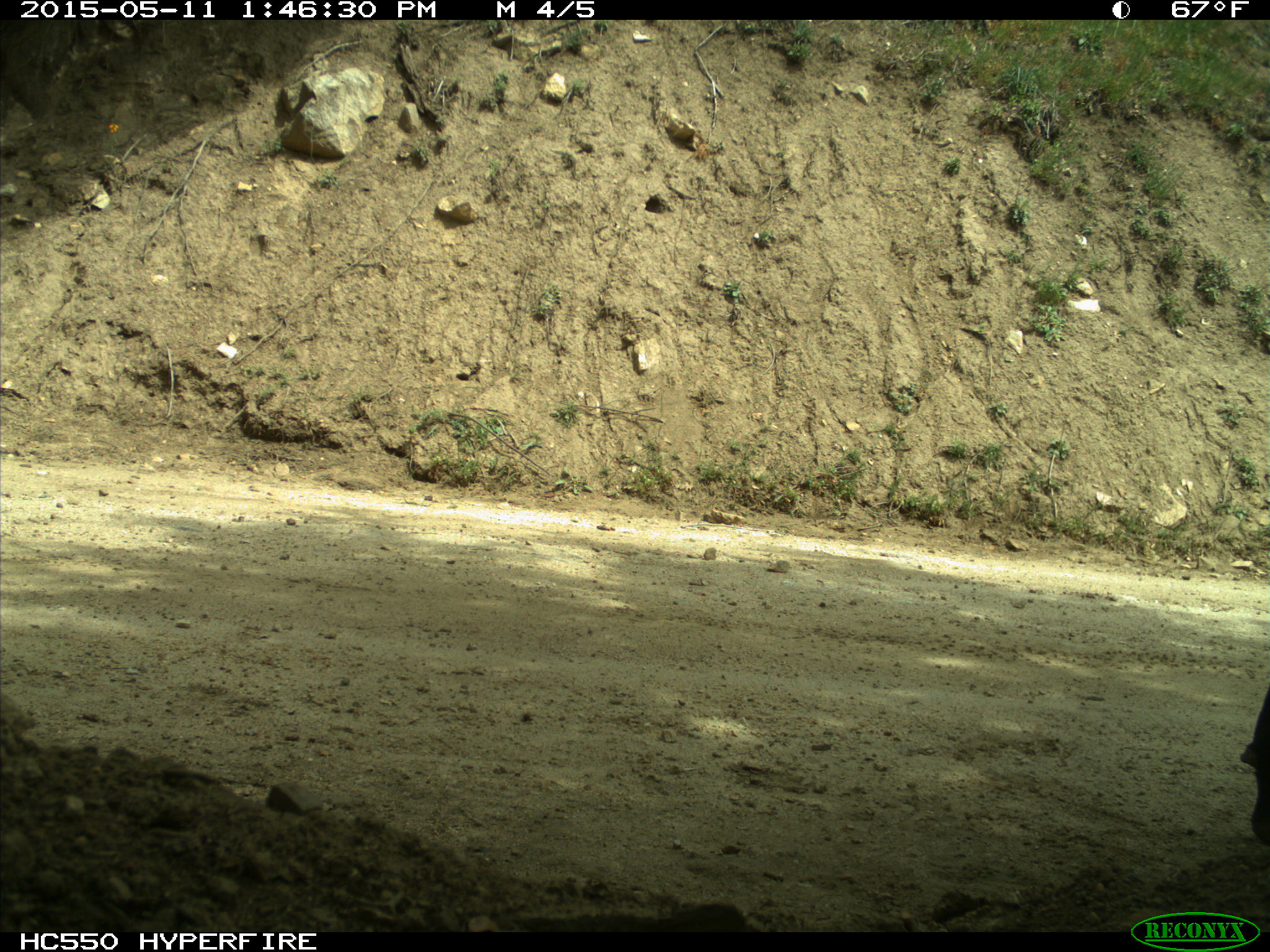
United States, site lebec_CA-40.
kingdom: Animalia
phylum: Chordata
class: Mammalia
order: Artiodactyla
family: Bovidae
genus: Bos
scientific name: Bos taurus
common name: domestic cow